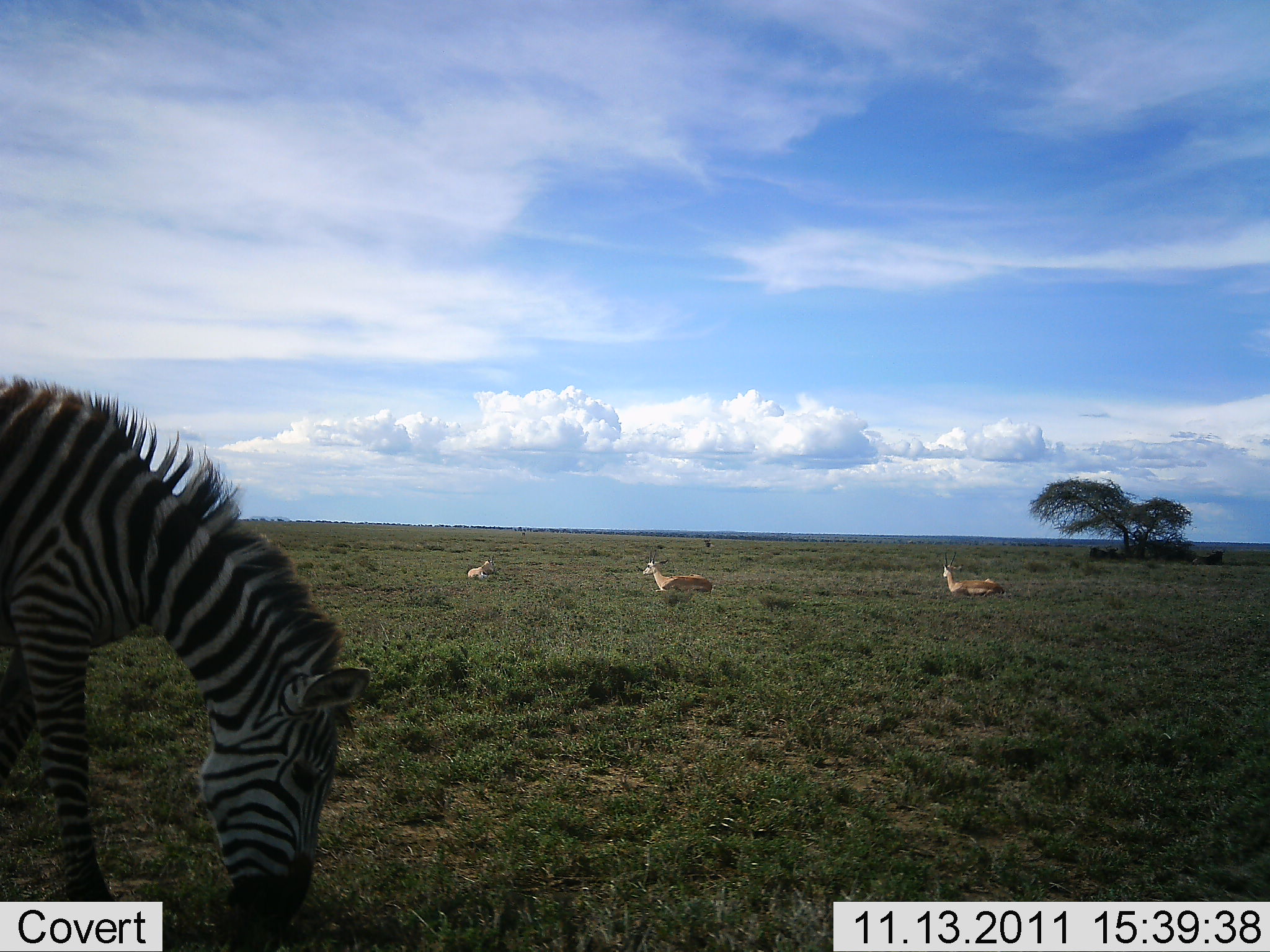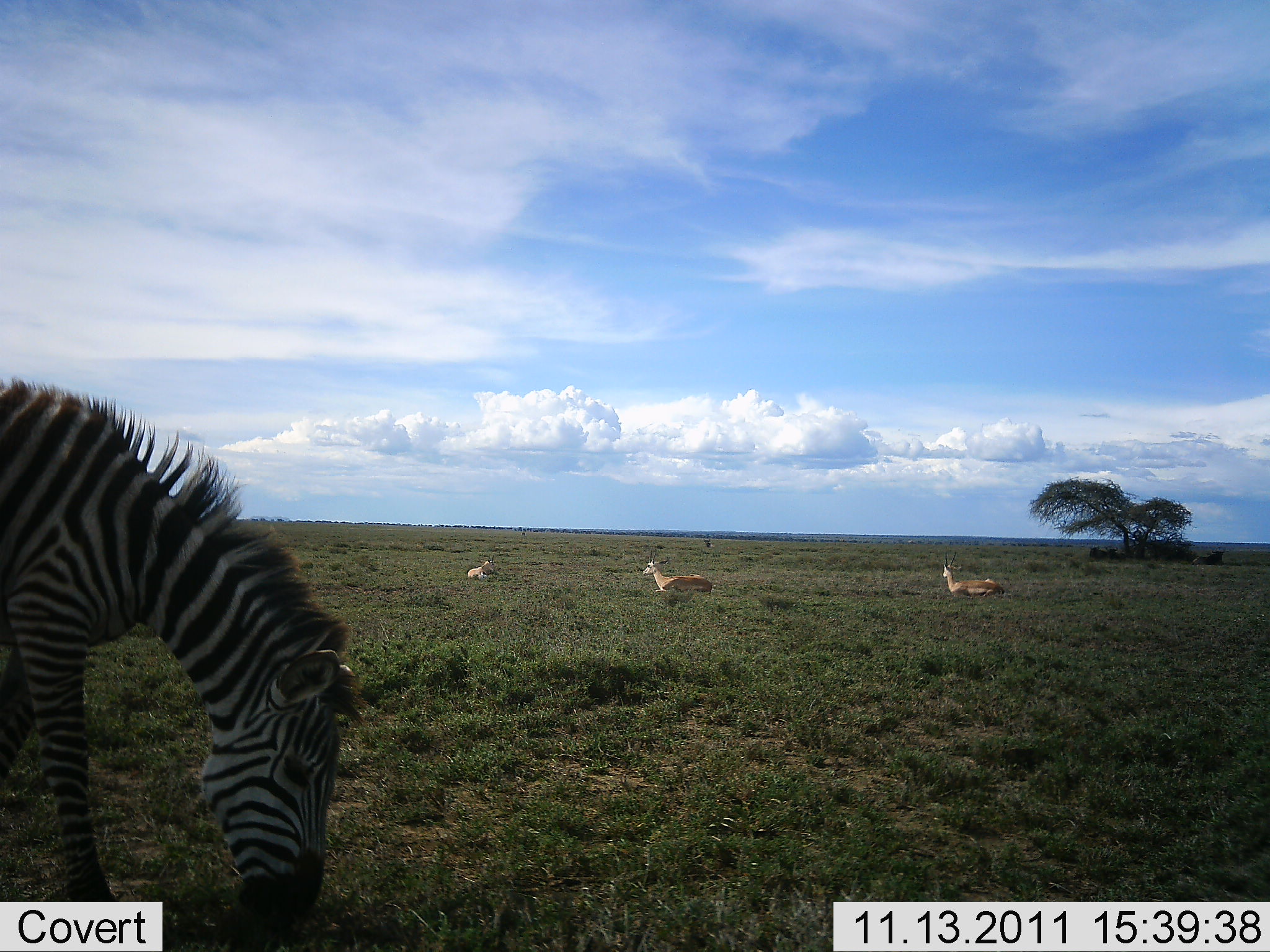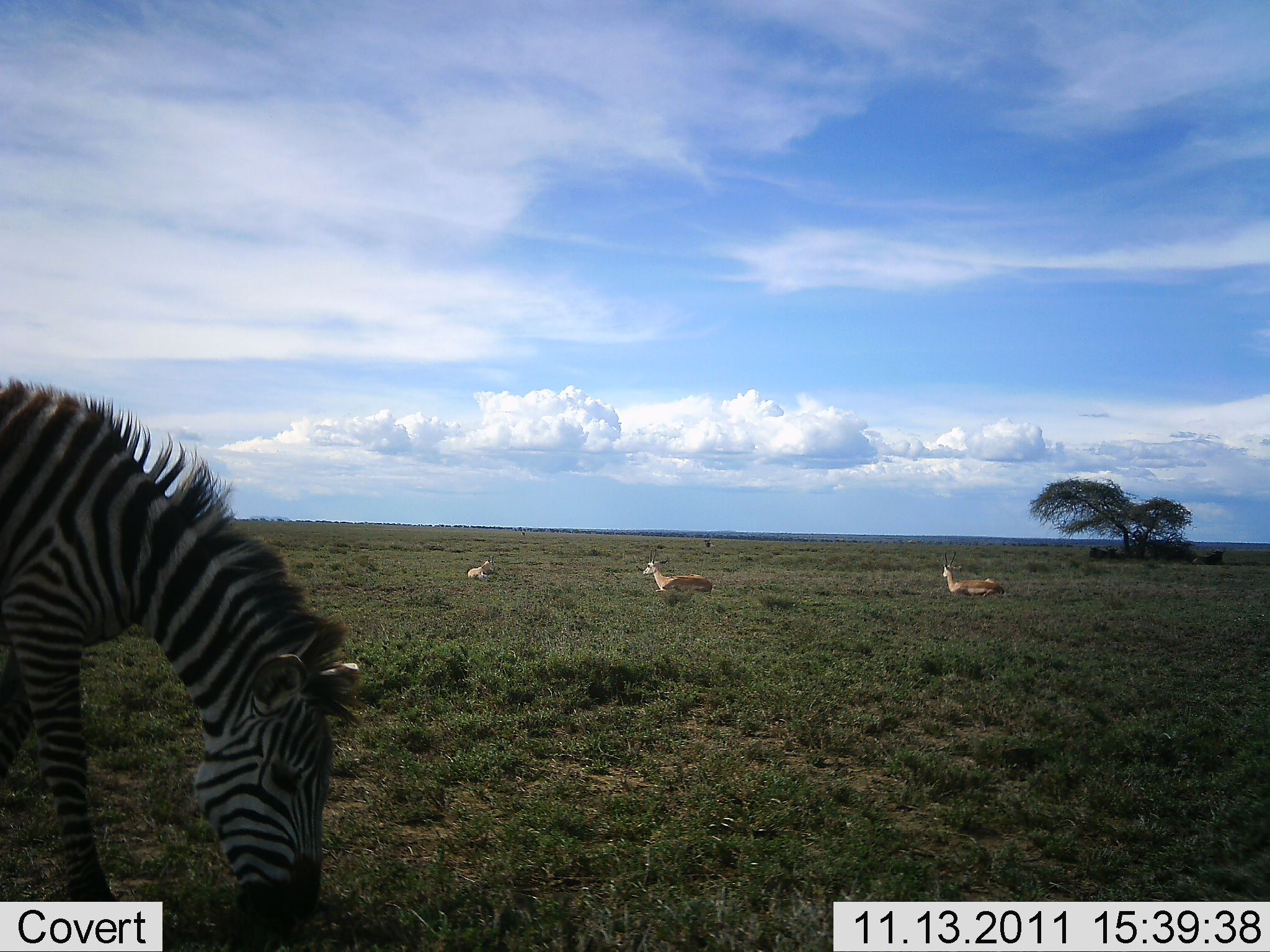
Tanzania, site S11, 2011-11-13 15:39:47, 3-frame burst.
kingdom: Animalia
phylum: Chordata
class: Mammalia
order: Artiodactyla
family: Bovidae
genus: Nanger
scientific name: Nanger granti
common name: grant's gazelle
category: gazellegrants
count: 3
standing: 18%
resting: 82%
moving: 0%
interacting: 0%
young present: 0%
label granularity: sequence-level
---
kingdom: Animalia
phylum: Chordata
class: Mammalia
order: Perissodactyla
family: Equidae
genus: Equus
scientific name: Equus quagga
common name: plains zebra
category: zebra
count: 1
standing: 43%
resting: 0%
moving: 0%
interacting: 0%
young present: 0%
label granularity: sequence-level